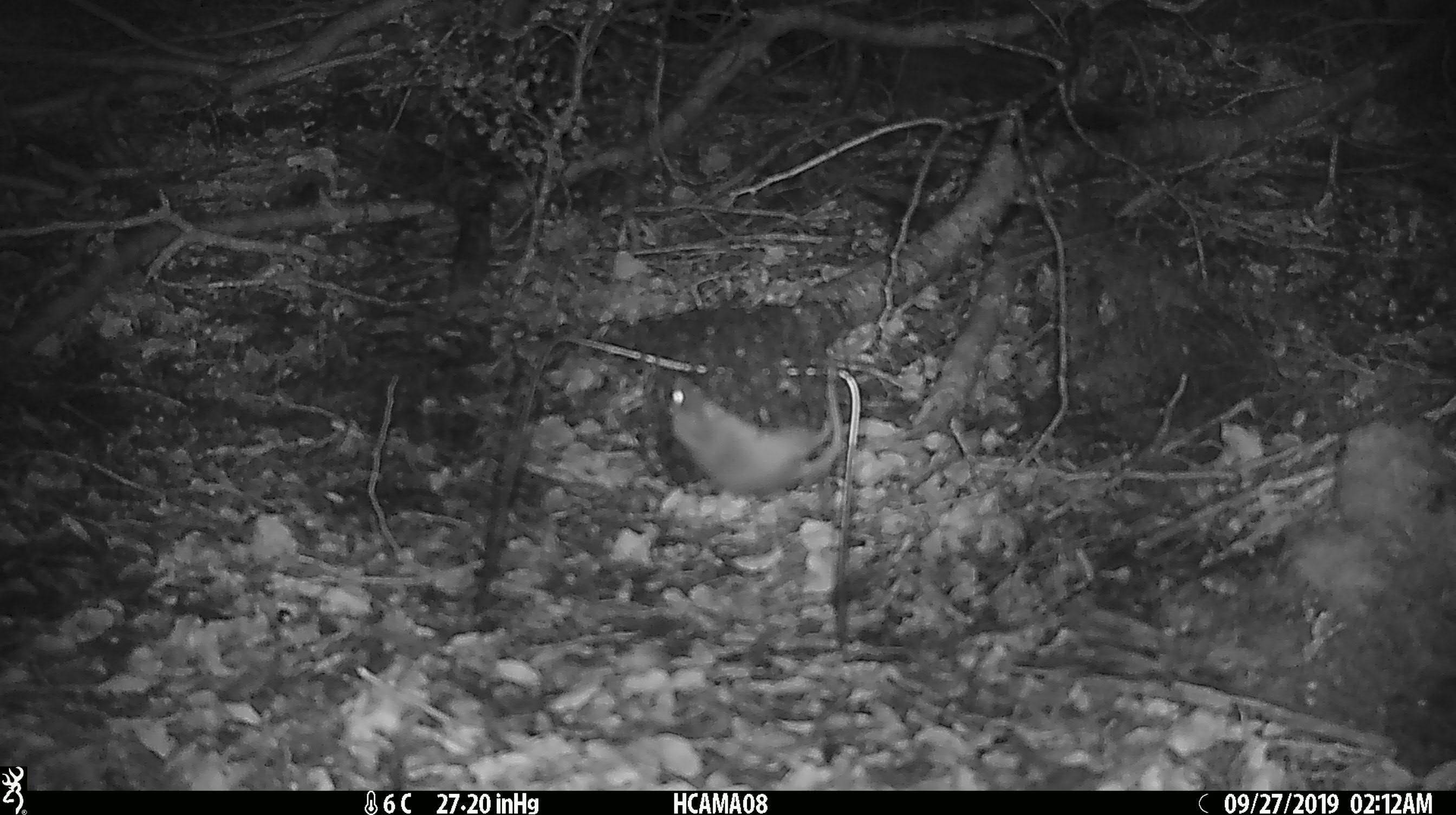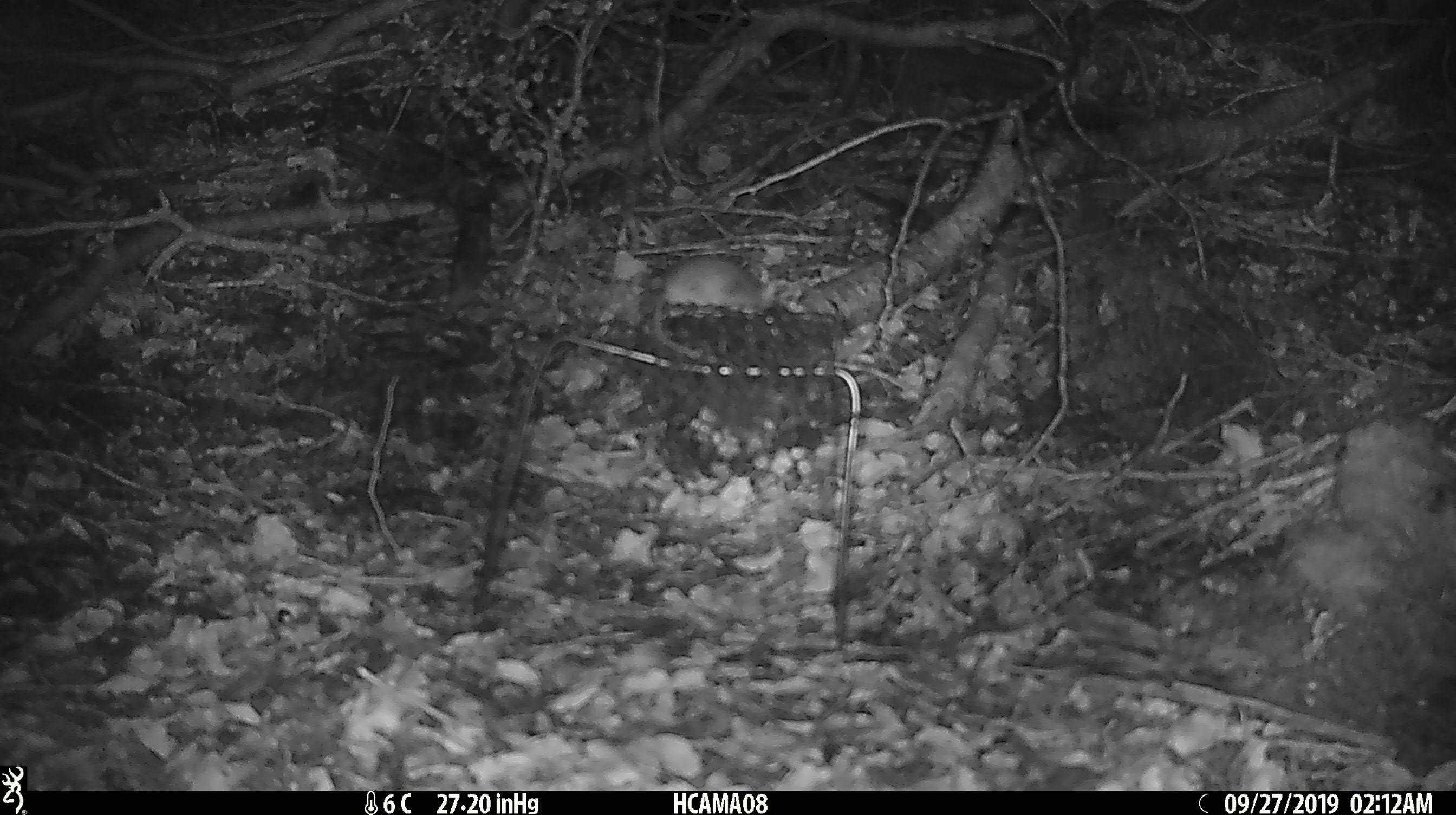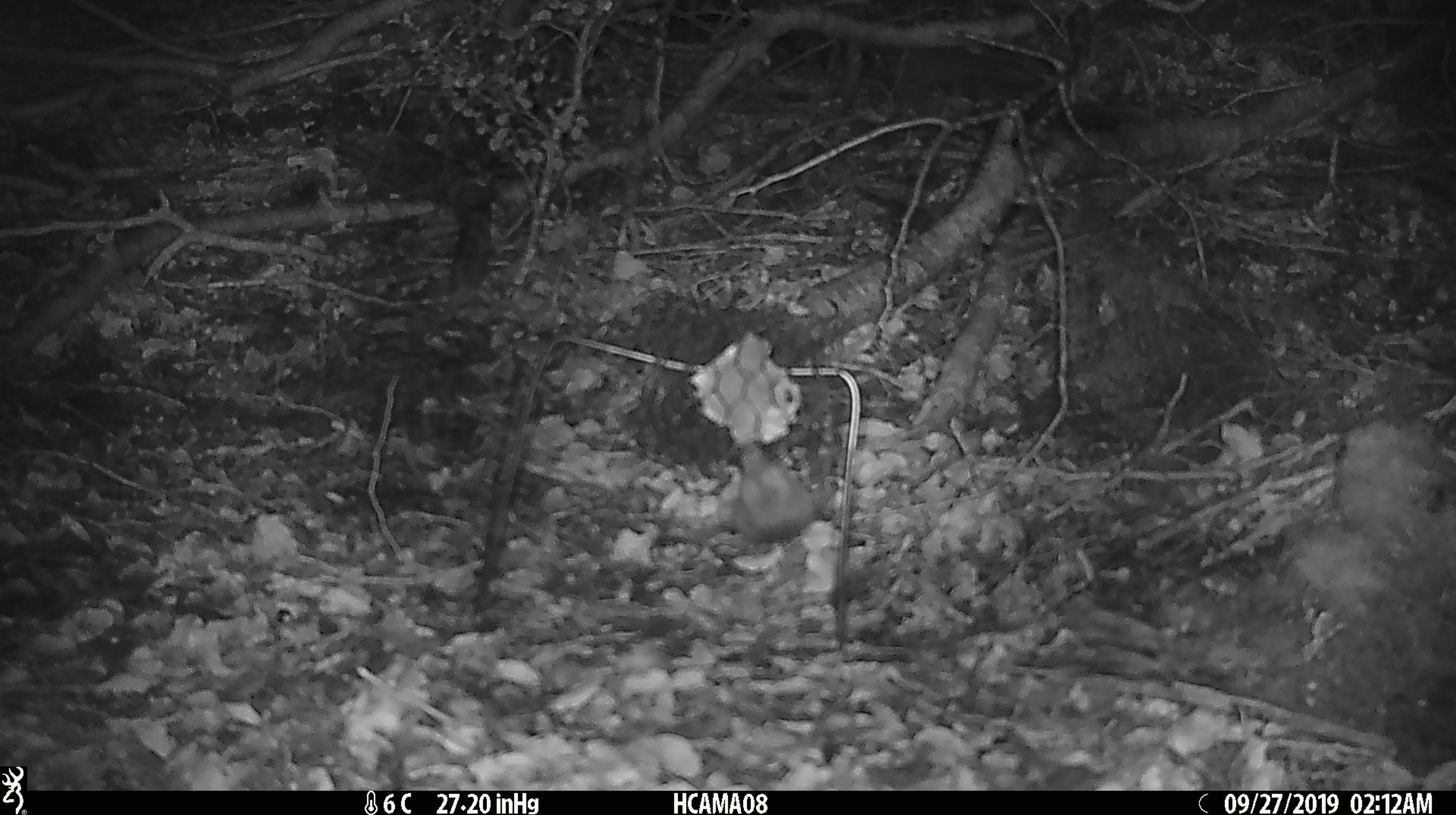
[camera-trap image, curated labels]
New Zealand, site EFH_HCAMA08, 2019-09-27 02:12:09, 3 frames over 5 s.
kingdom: Animalia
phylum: Chordata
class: Mammalia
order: Rodentia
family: Muridae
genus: Mus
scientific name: Mus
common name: mouse